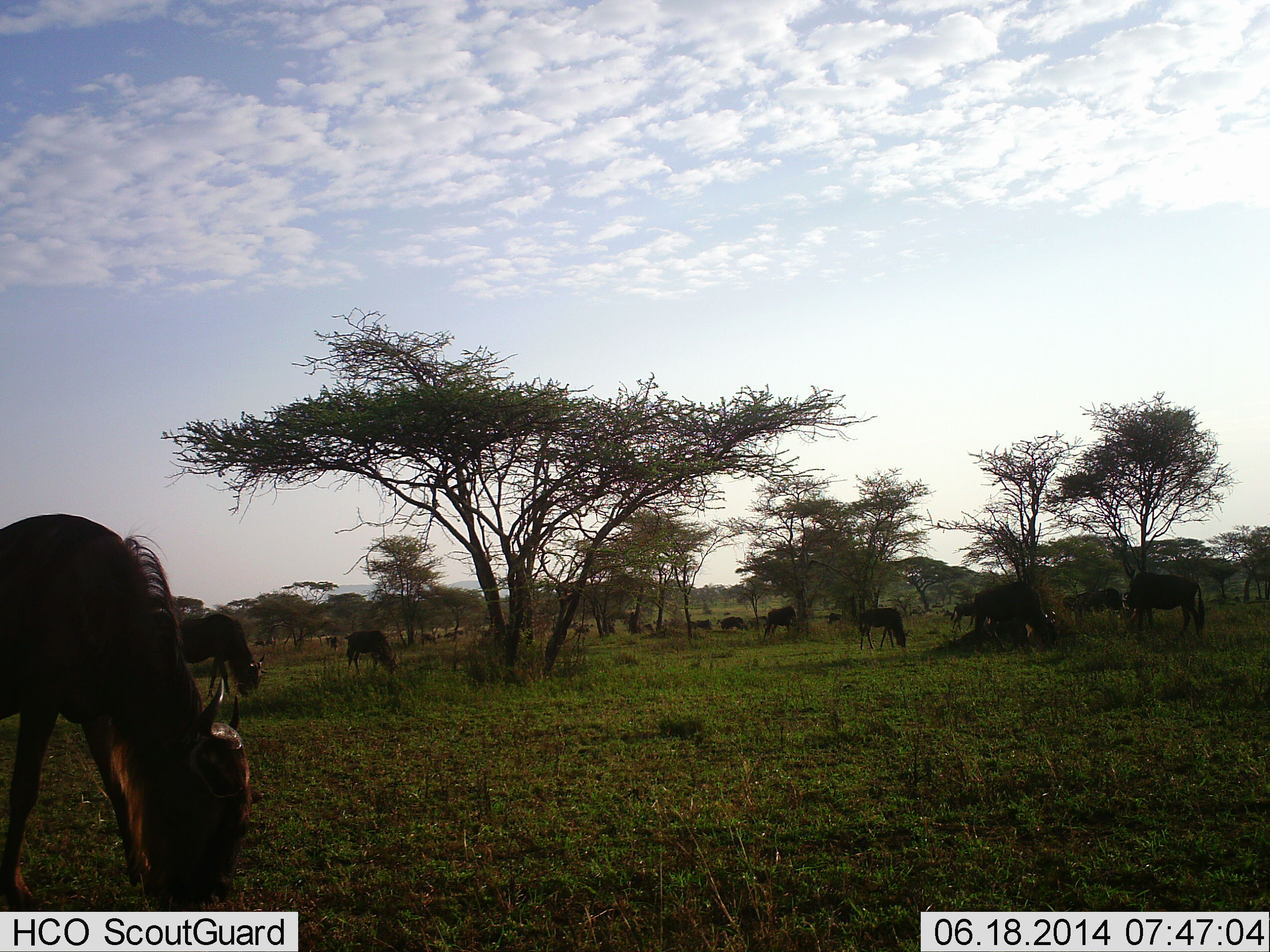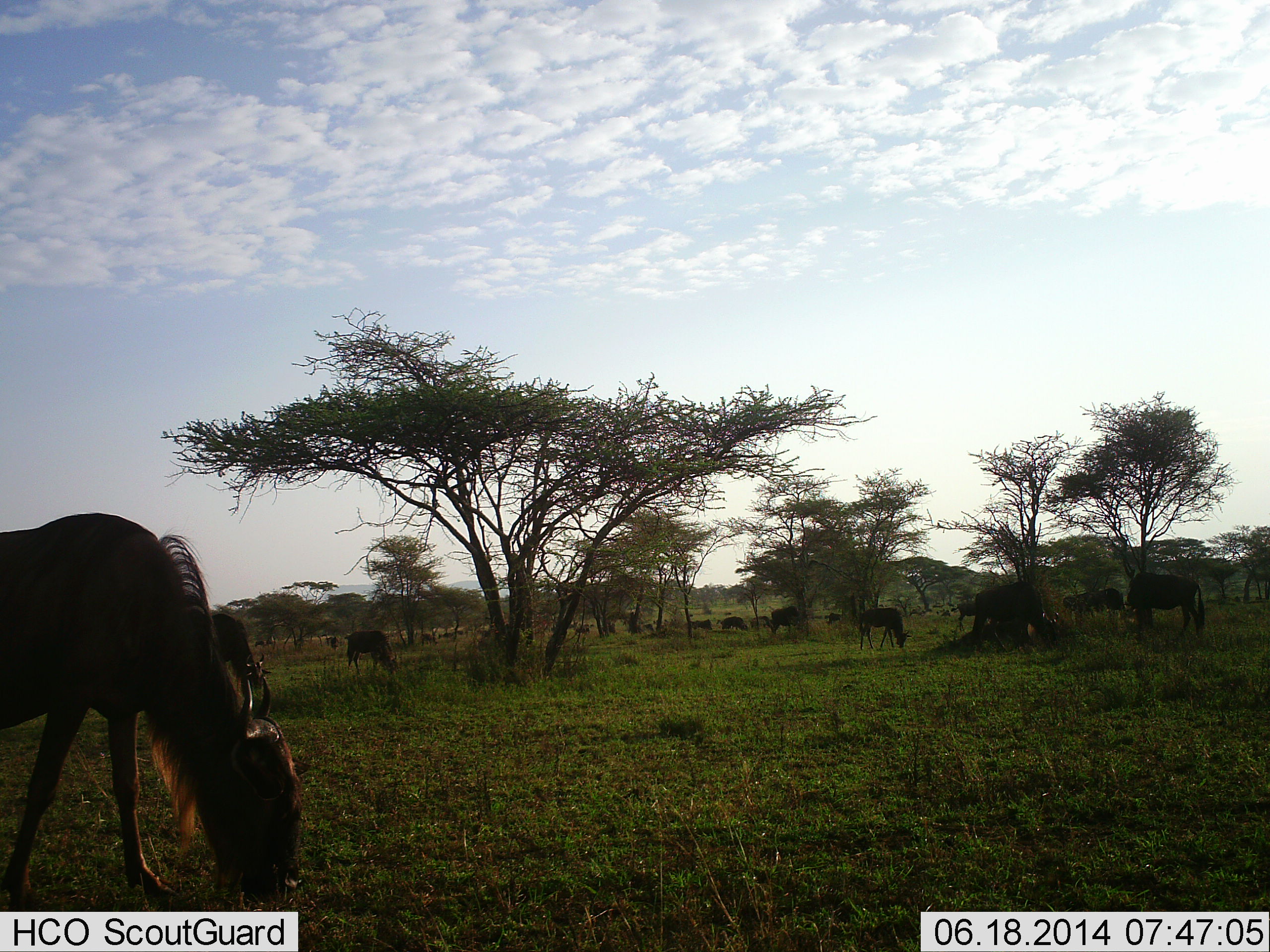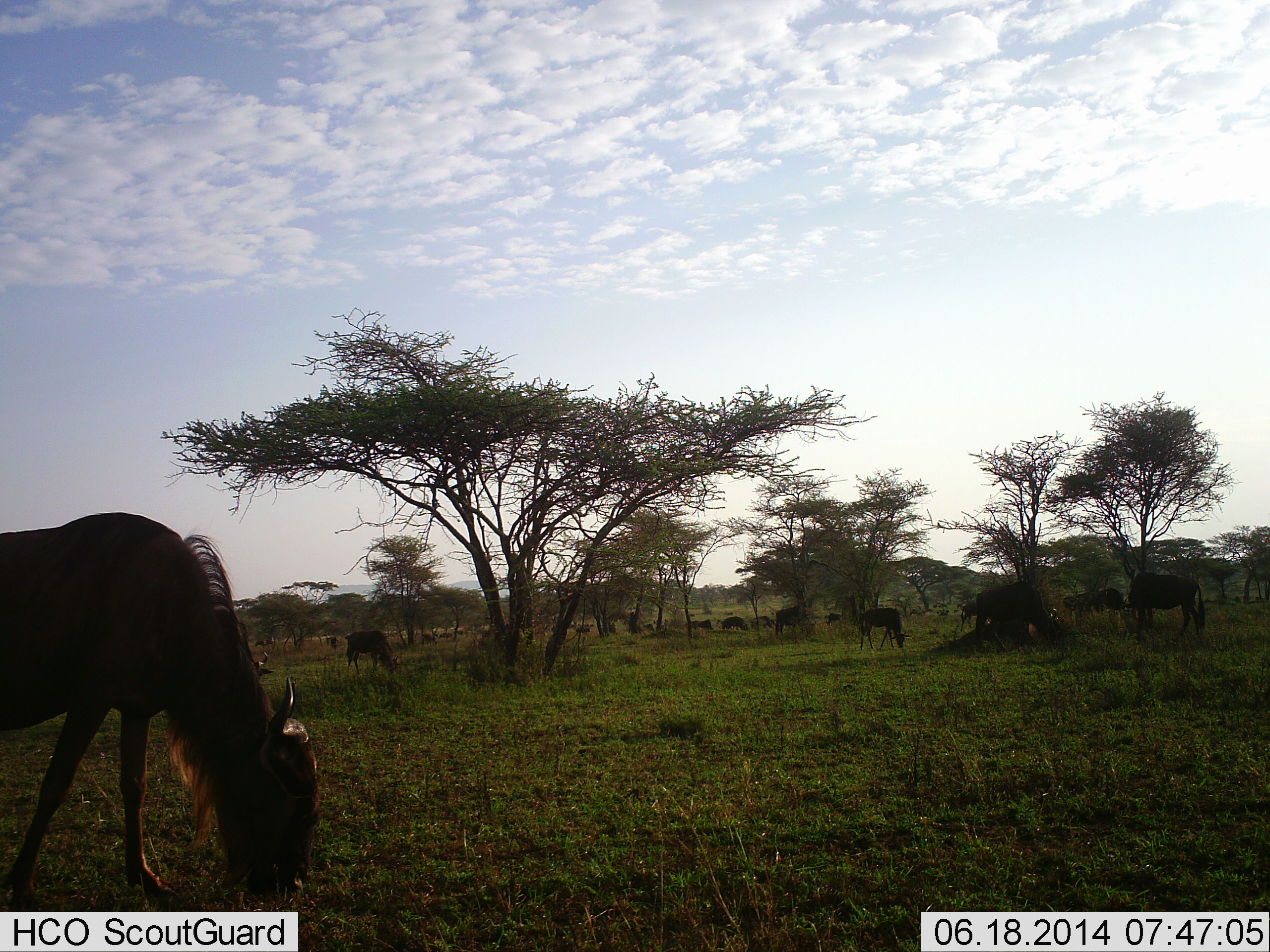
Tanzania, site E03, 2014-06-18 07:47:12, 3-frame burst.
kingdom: Animalia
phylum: Chordata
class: Mammalia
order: Artiodactyla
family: Bovidae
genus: Connochaetes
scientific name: Connochaetes taurinus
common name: blue wildebeest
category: wildebeest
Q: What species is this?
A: Wildebeest (blue wildebeest) (Connochaetes taurinus).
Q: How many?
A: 11-50.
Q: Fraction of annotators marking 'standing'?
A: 20%.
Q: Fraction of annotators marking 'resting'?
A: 0%.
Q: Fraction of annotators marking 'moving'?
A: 20%.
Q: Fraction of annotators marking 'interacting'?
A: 0%.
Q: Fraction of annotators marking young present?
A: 0%.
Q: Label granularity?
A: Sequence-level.